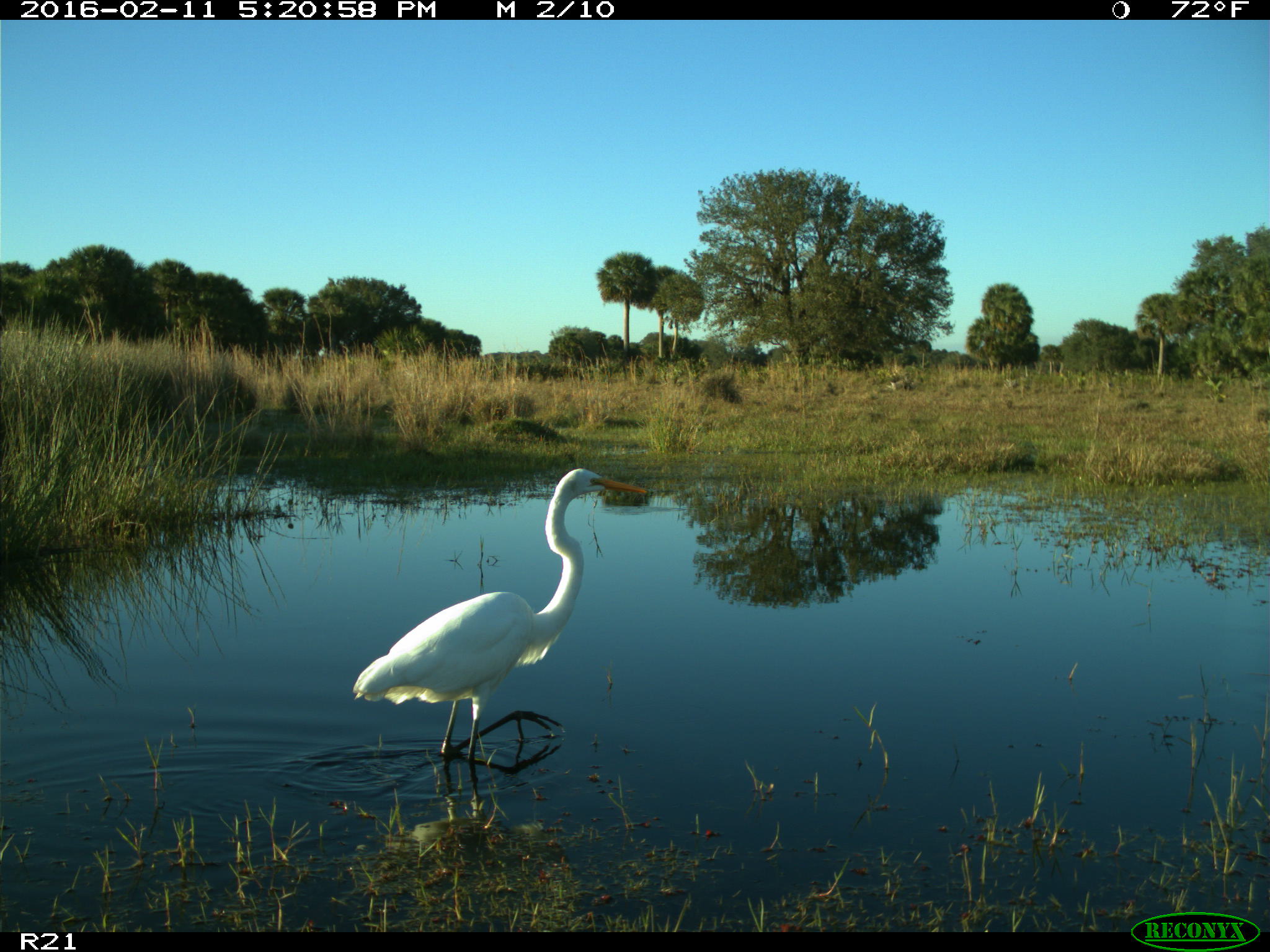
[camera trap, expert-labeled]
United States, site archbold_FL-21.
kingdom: Animalia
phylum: Chordata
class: Aves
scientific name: Aves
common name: birds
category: unidentified bird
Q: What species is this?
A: Unidentified bird (birds) (Aves).